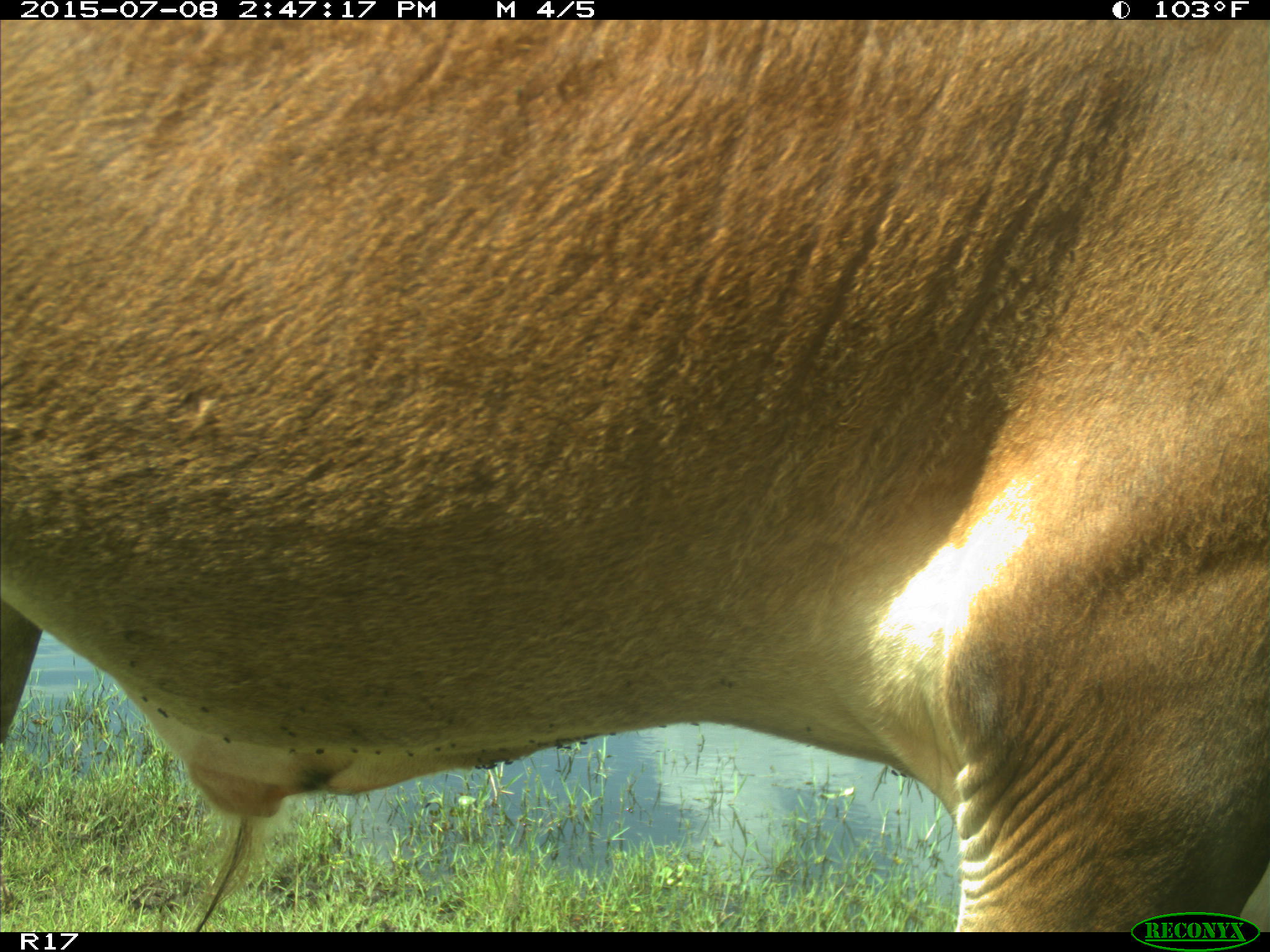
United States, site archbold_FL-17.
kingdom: Animalia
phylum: Chordata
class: Mammalia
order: Artiodactyla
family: Bovidae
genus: Bos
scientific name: Bos taurus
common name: domestic cow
Bos taurus (domestic cow).